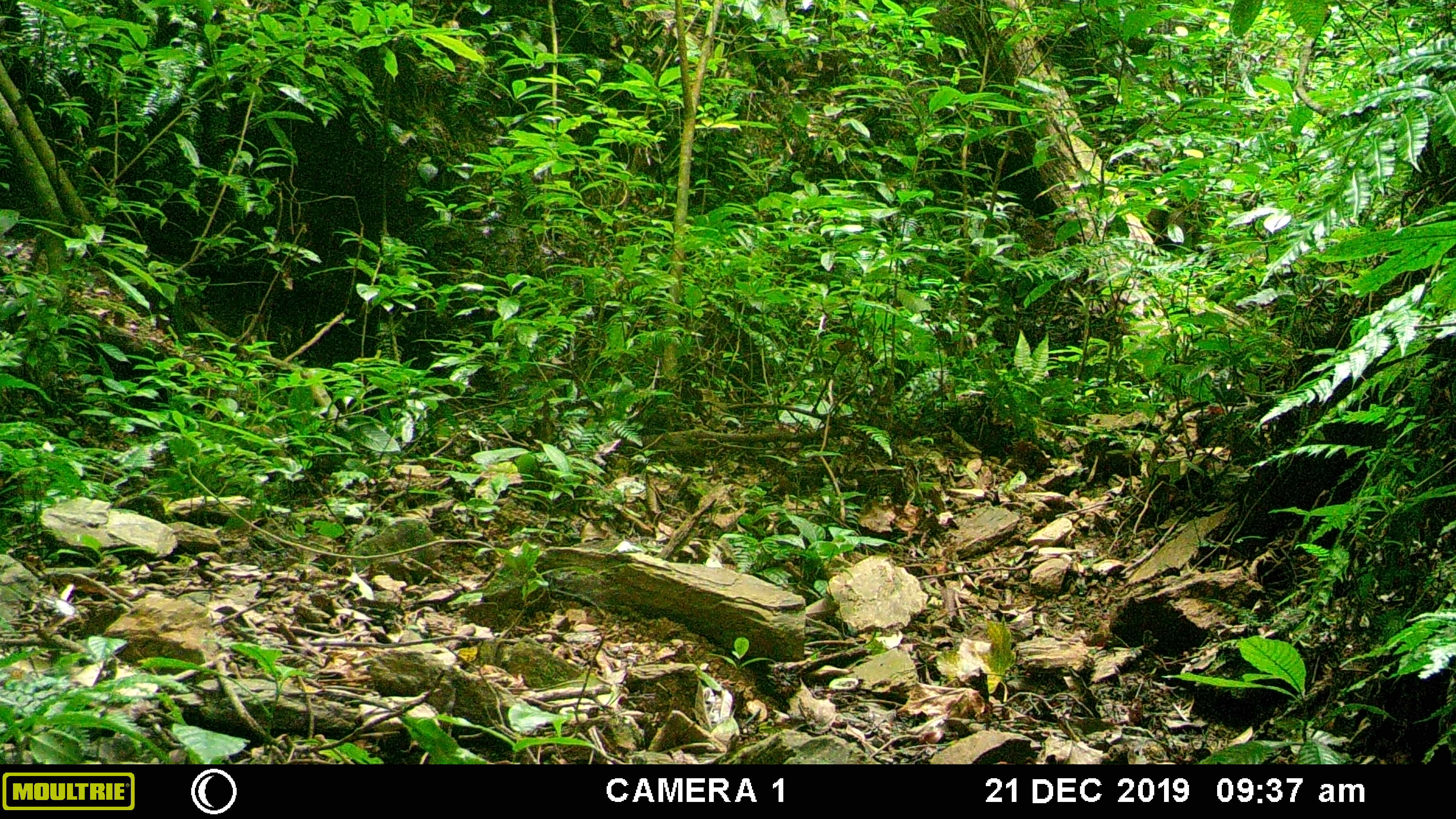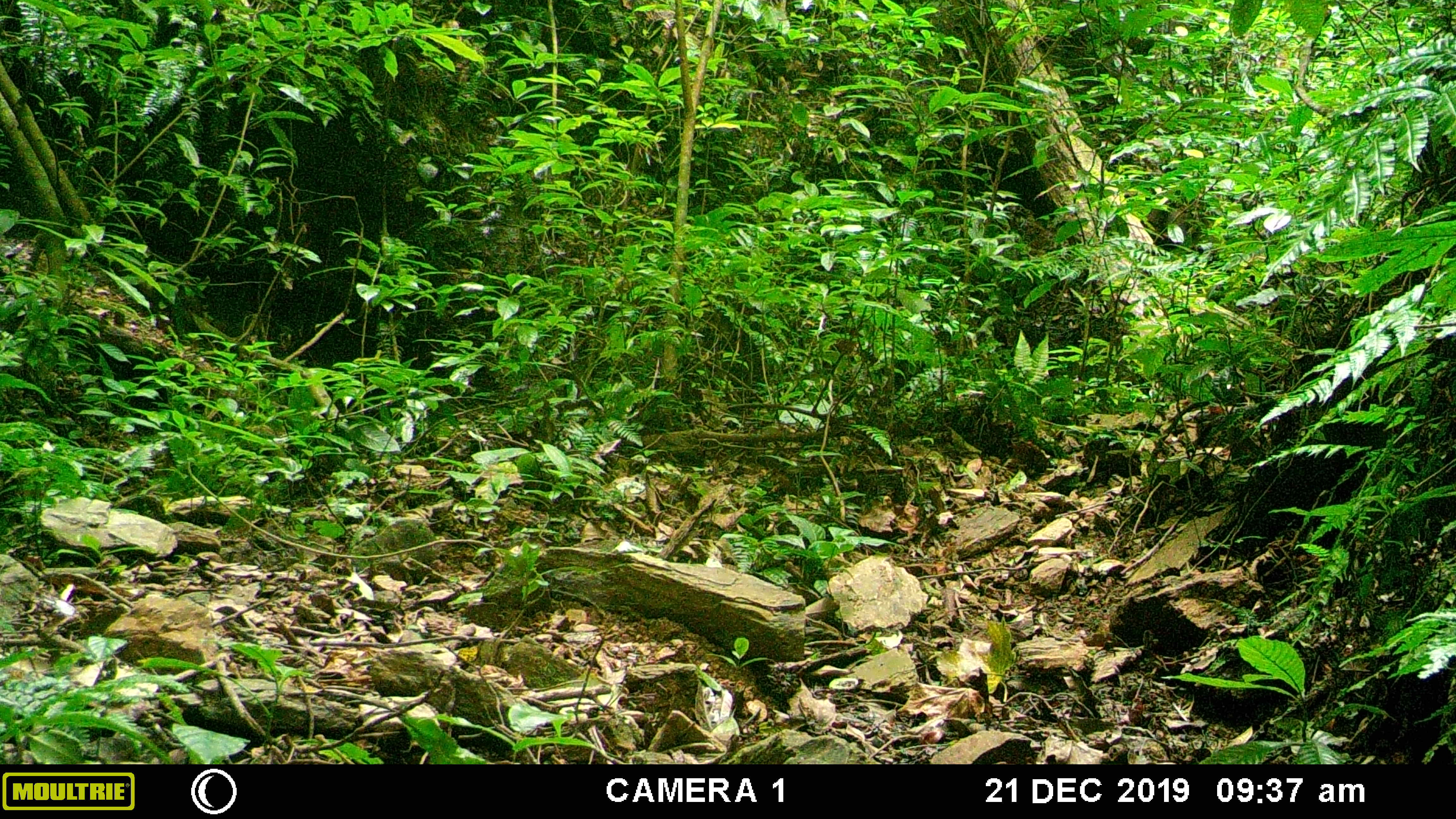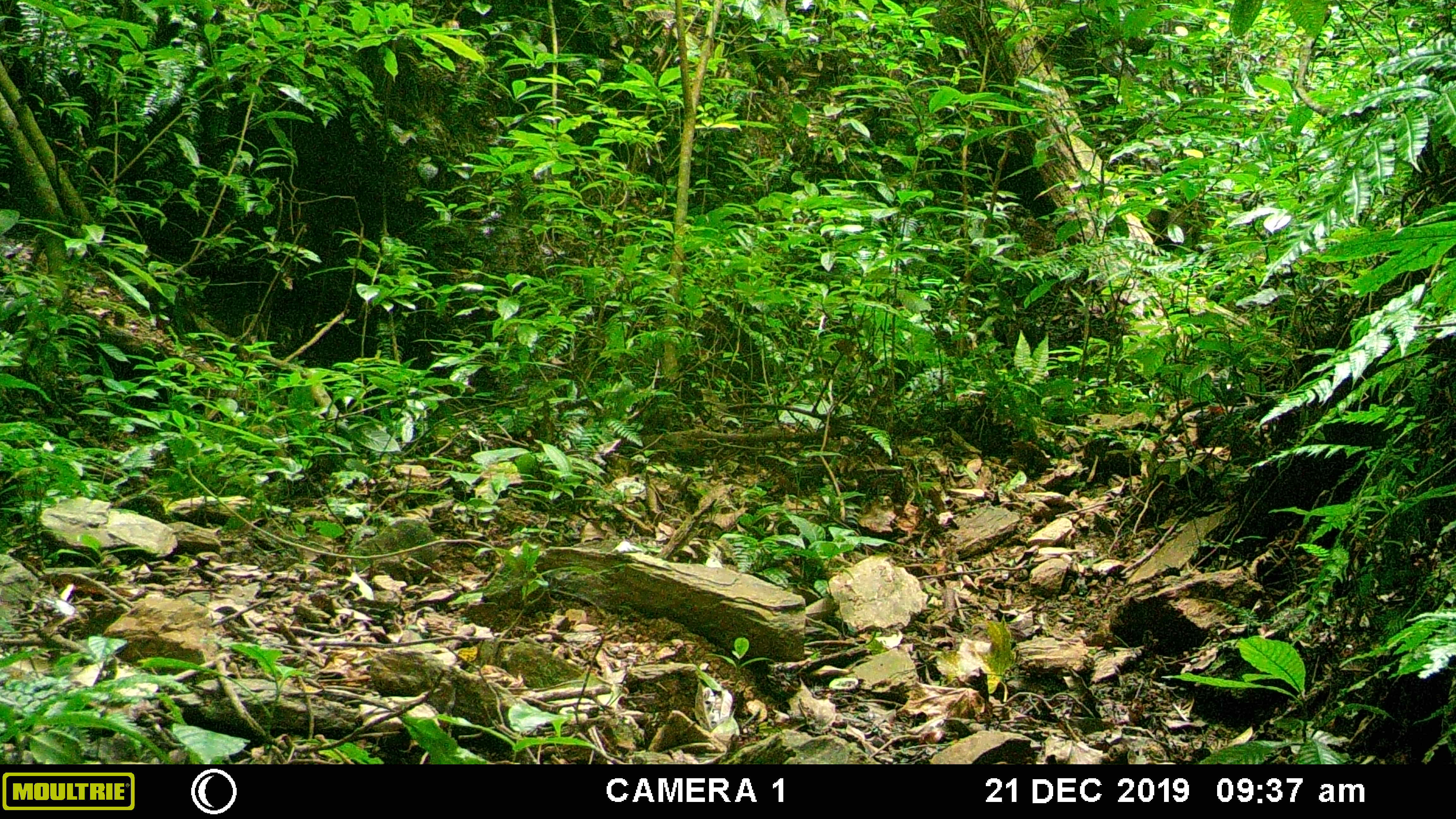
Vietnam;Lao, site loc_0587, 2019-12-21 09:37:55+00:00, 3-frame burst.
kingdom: Animalia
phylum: Chordata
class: Mammalia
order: Carnivora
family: Mustelidae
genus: Melogale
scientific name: Melogale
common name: ferret badger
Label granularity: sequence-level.